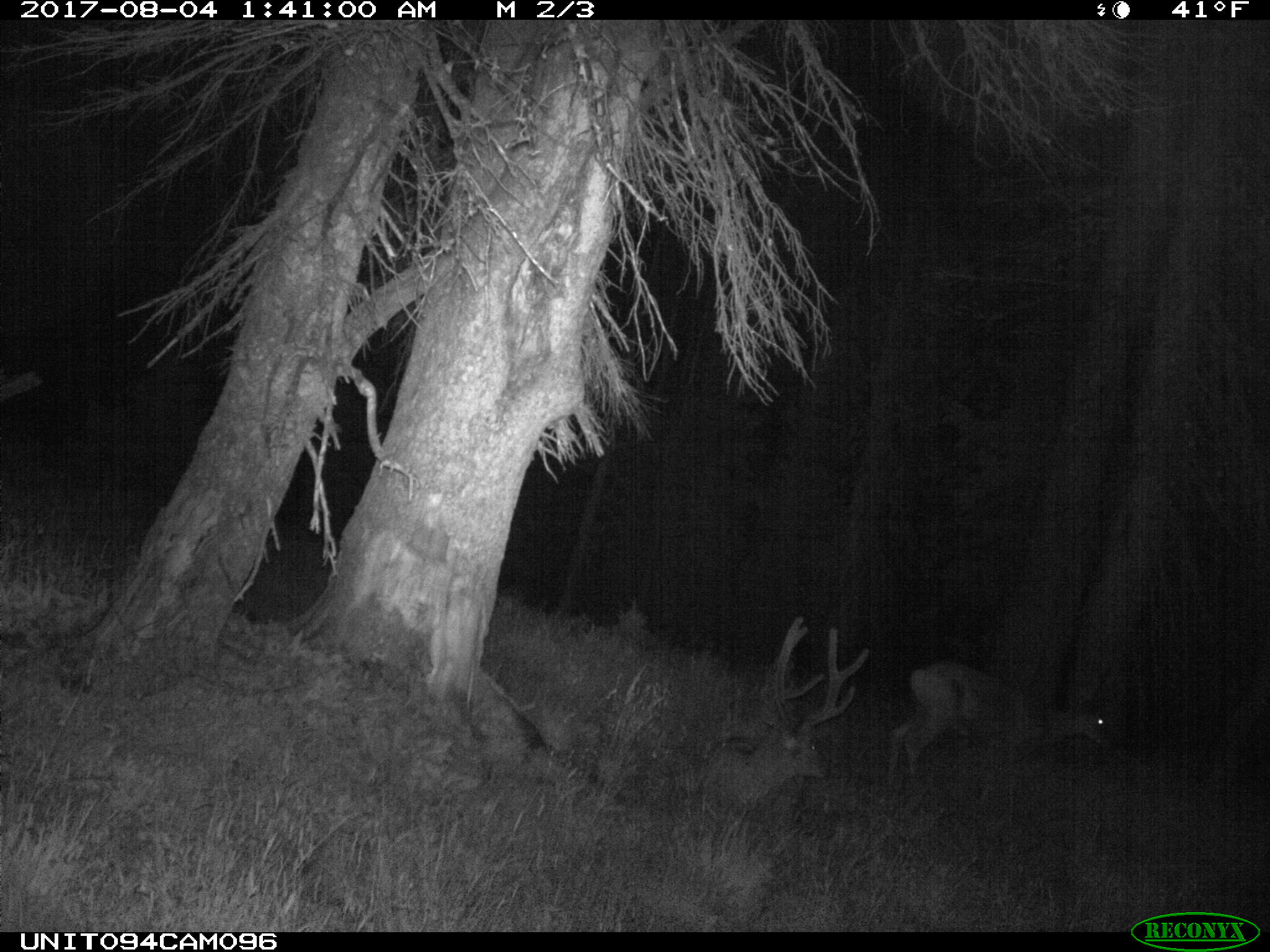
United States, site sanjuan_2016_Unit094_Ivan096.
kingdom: Animalia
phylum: Chordata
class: Mammalia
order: Artiodactyla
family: Cervidae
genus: Odocoileus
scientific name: Odocoileus hemionus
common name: mule deer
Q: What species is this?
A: Odocoileus hemionus (mule deer).